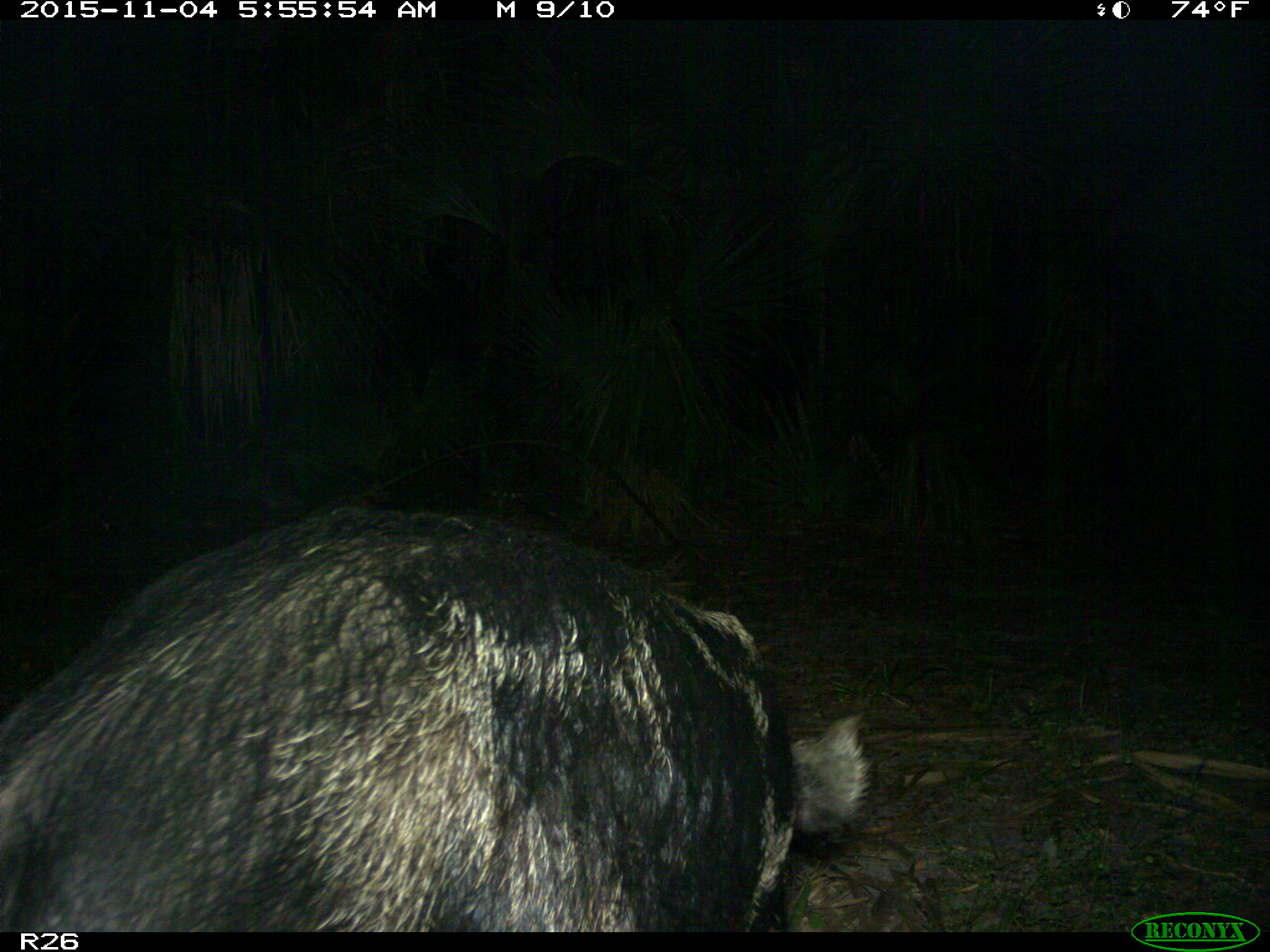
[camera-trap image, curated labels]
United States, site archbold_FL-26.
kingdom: Animalia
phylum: Chordata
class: Mammalia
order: Artiodactyla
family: Suidae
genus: Sus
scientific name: Sus scrofa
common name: wild boar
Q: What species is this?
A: Sus scrofa (wild boar).